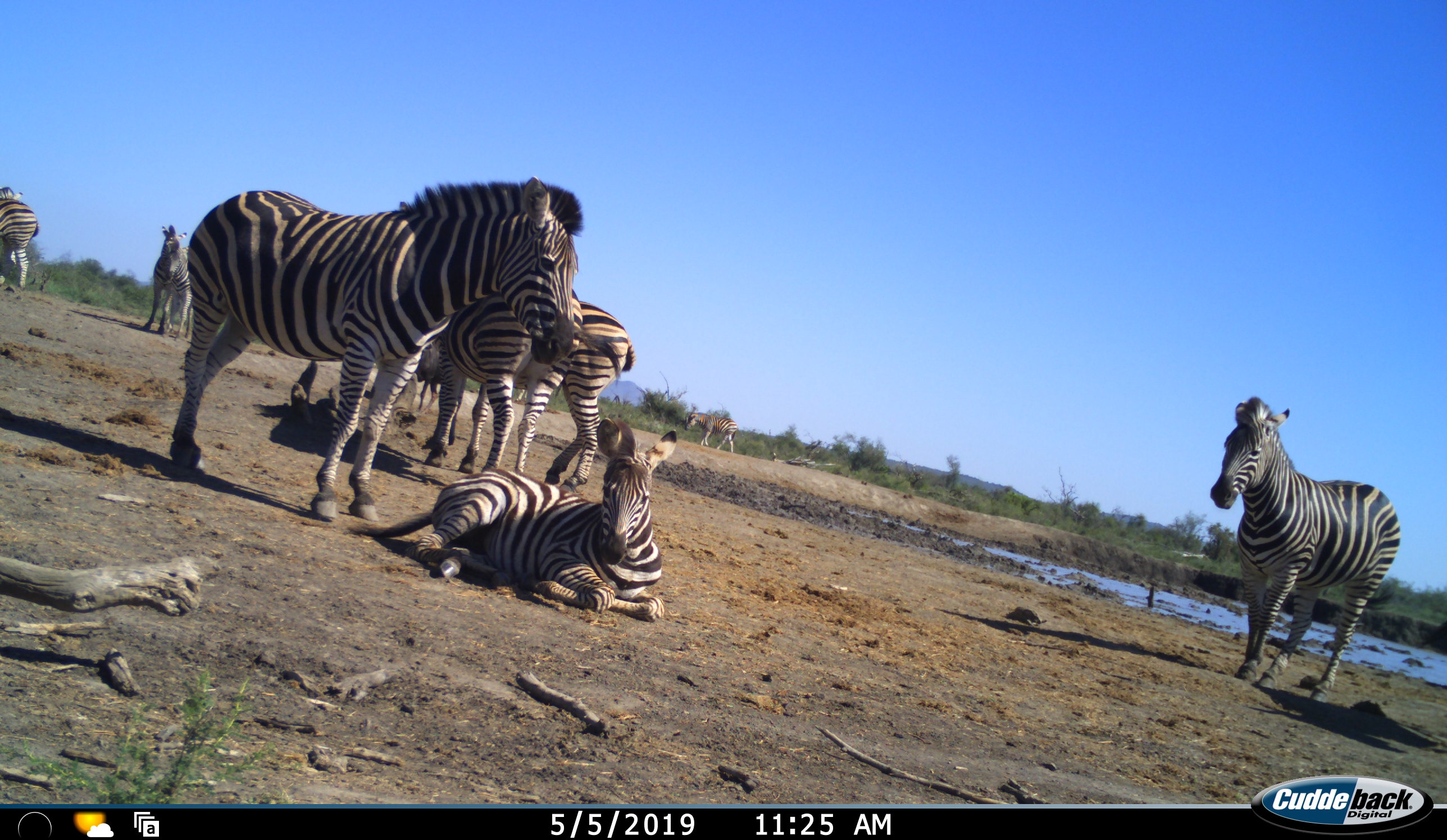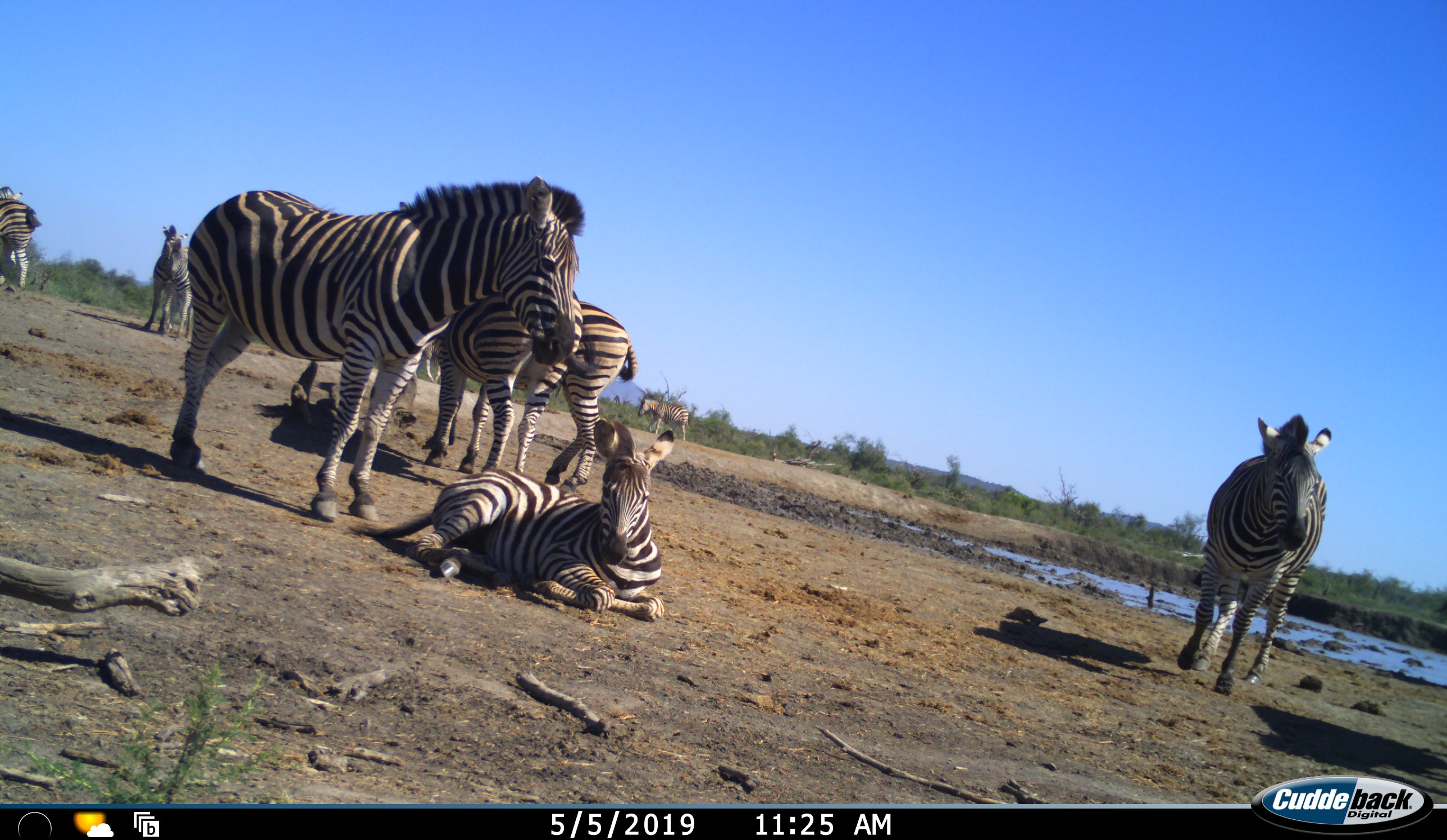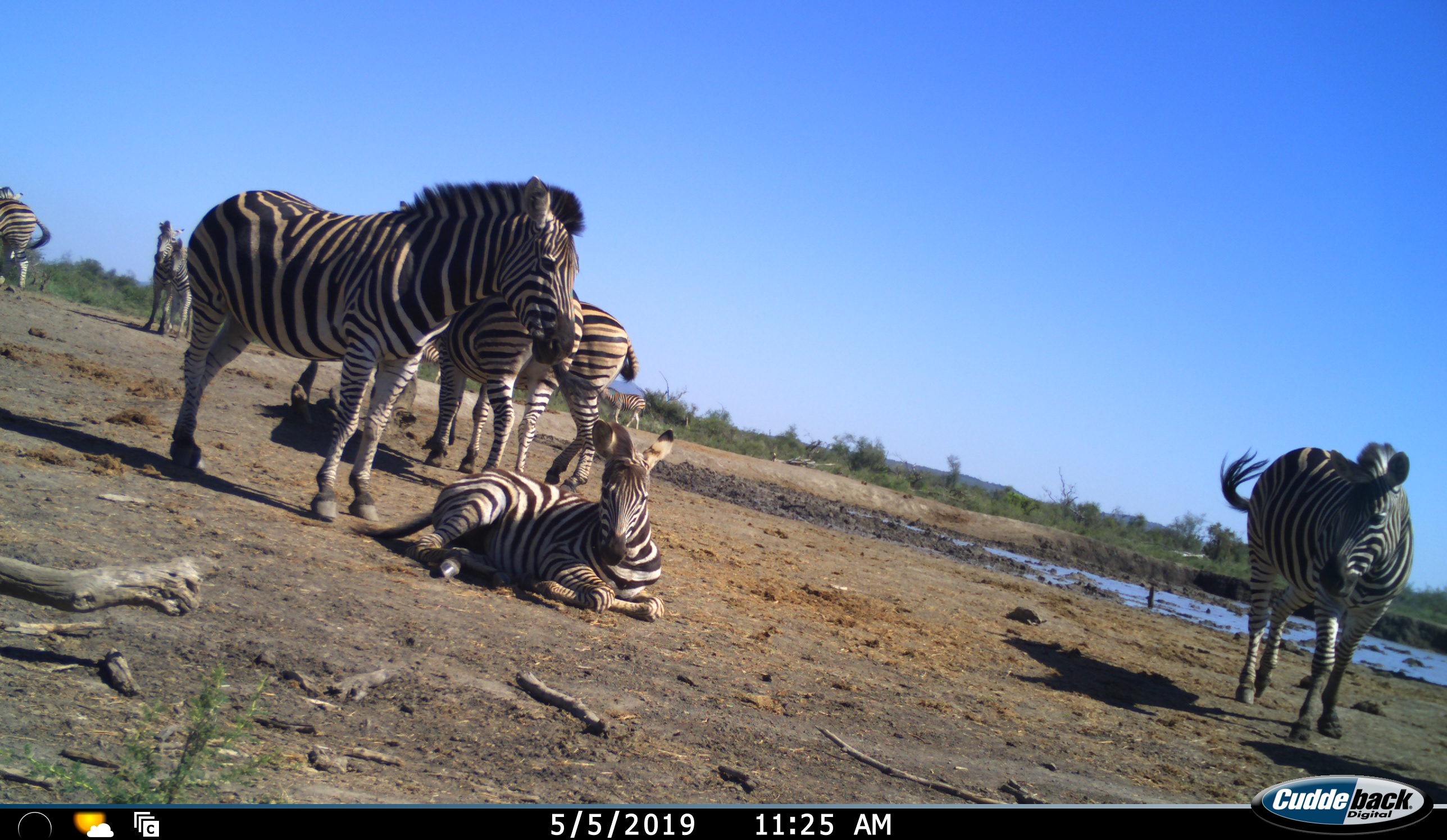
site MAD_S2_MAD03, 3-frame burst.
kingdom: Animalia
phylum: Chordata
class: Mammalia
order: Perissodactyla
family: Equidae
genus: Equus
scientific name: Equus quagga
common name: plains zebra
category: zebraplains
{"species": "zebraplains (plains zebra) (Equus quagga)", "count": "8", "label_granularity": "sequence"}